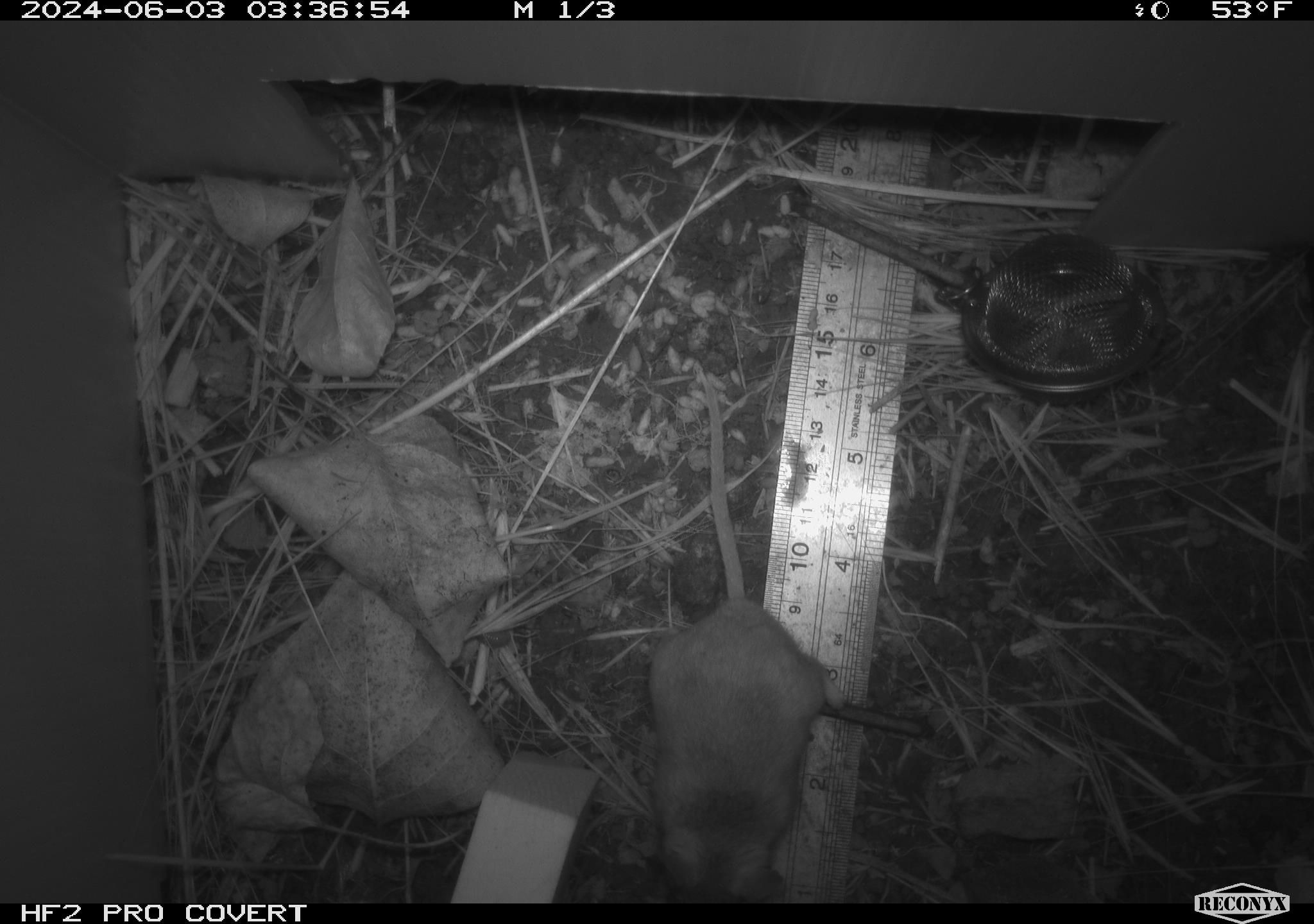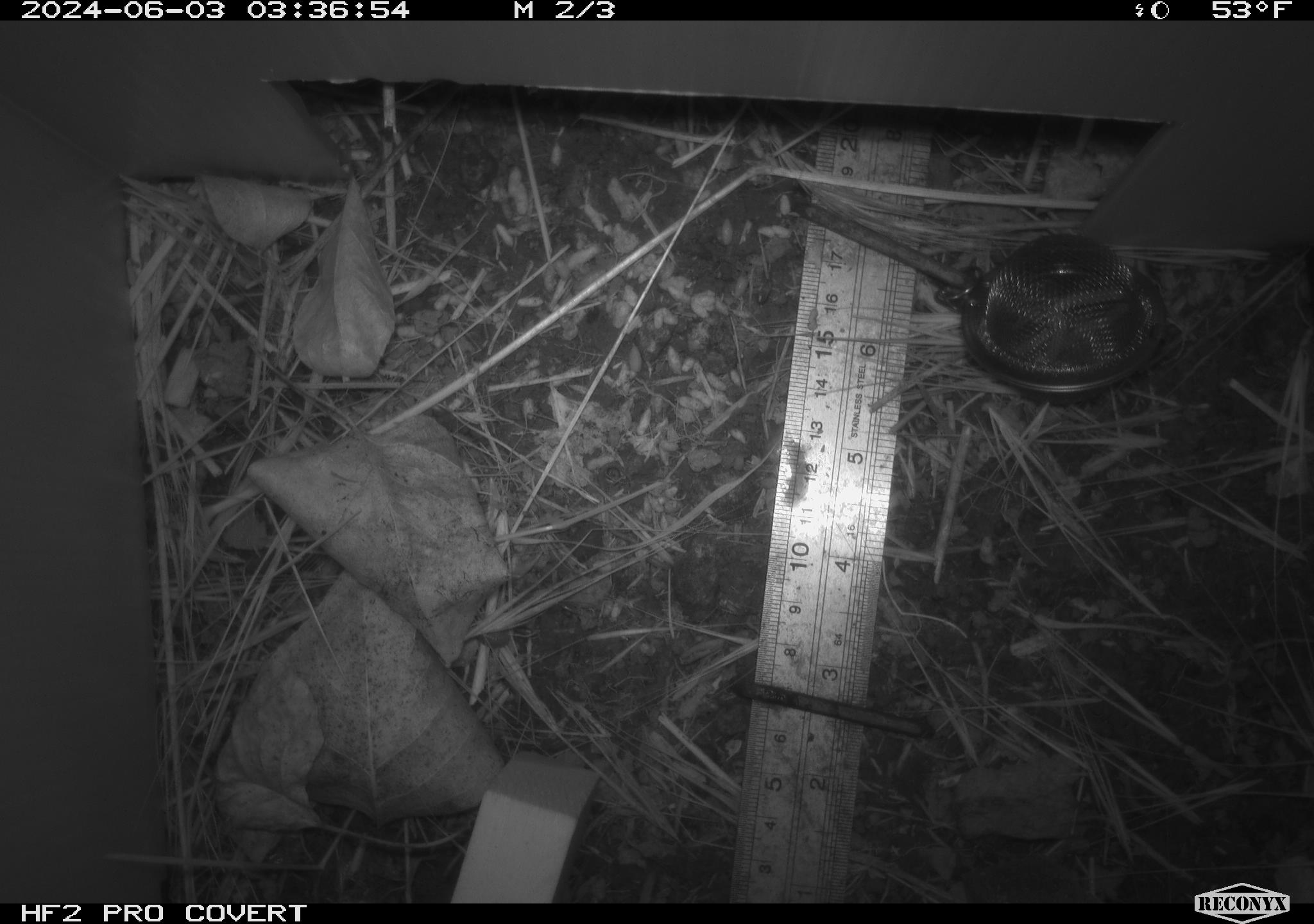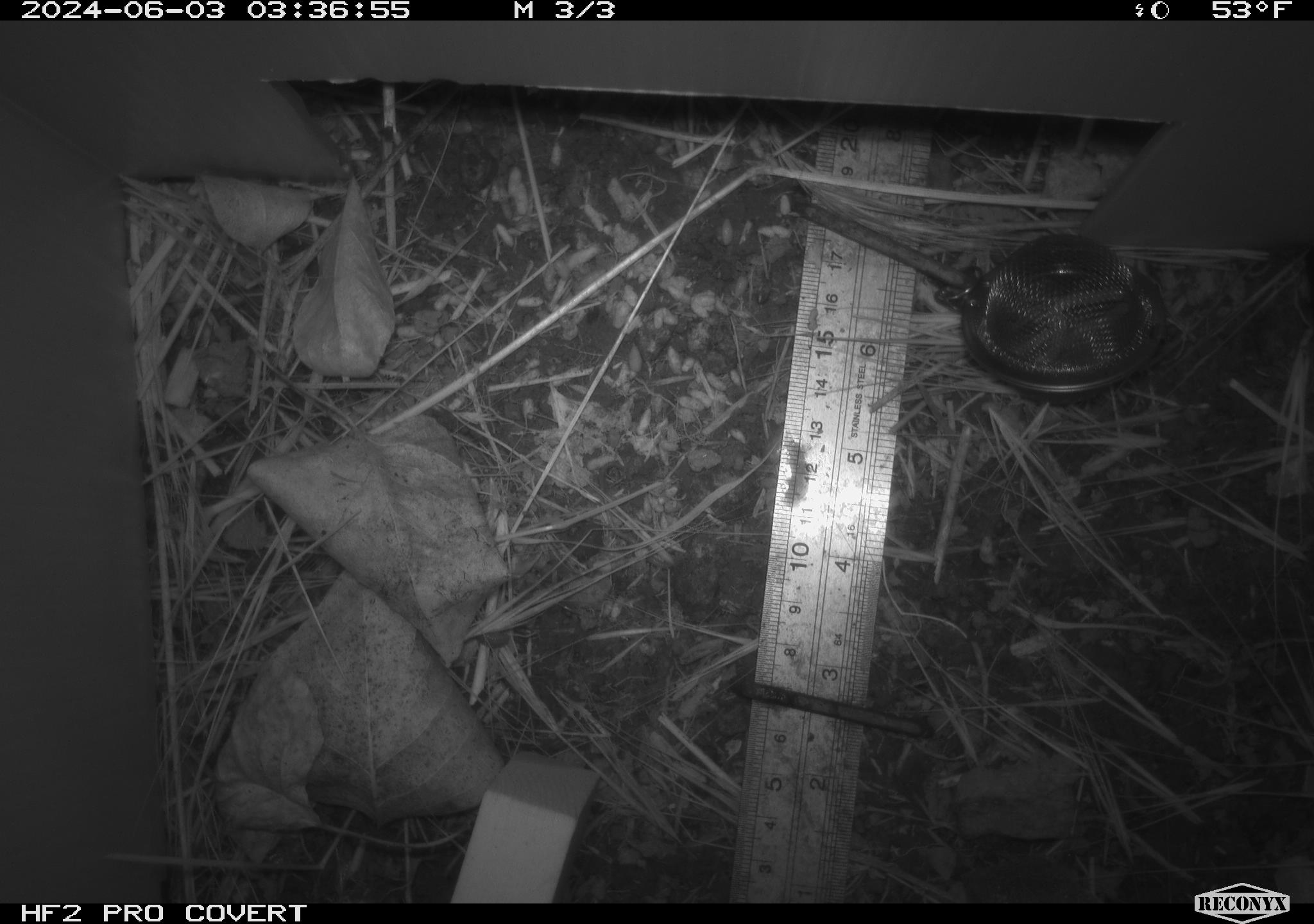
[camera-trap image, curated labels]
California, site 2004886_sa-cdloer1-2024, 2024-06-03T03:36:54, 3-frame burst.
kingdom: Animalia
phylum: Chordata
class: Mammalia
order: Rodentia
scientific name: Rodentia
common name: mouse species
Mouse species (Rodentia).